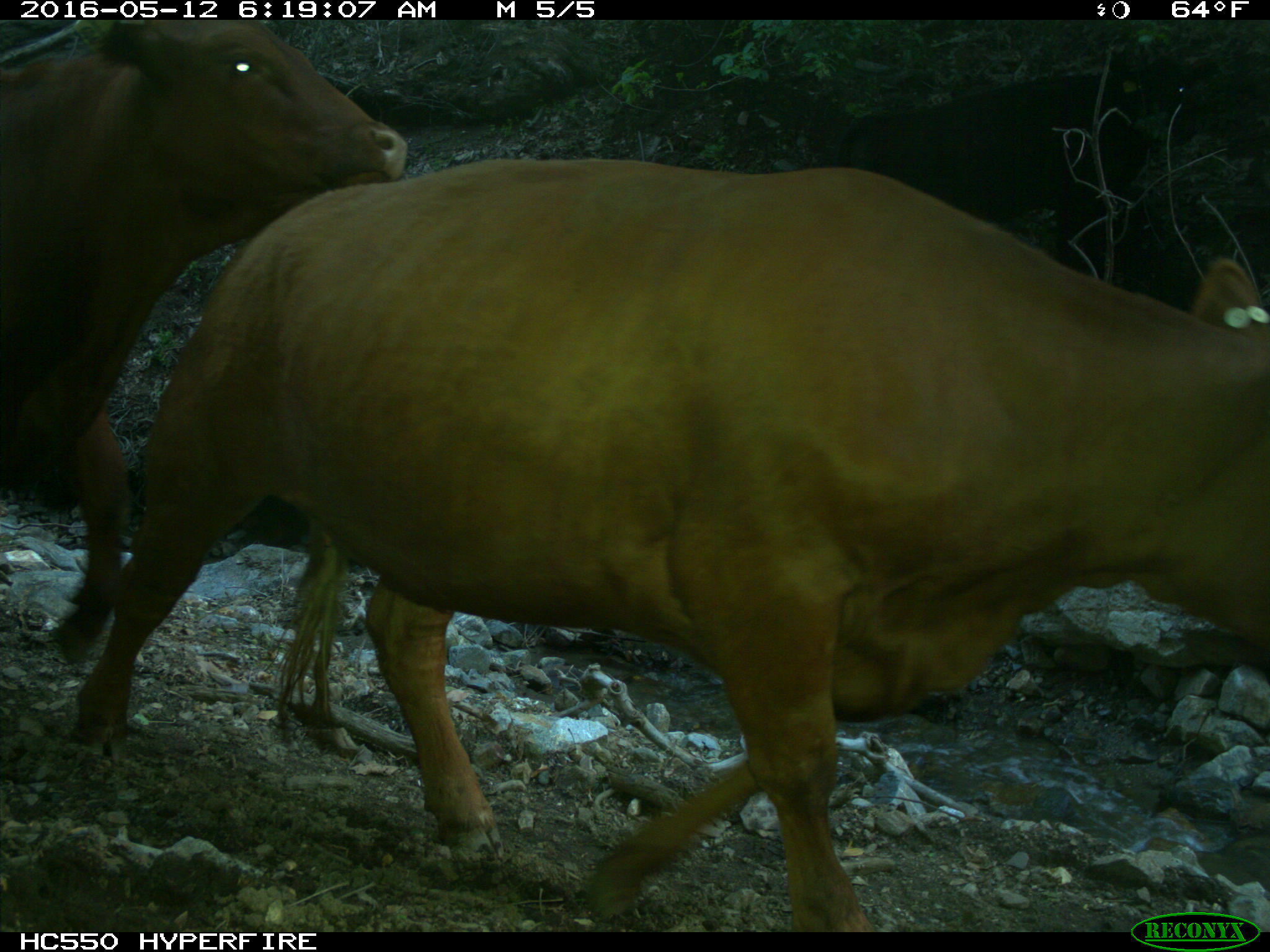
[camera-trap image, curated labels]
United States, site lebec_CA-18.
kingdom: Animalia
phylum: Chordata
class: Mammalia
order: Artiodactyla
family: Bovidae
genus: Bos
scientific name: Bos taurus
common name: domestic cow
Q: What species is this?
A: Bos taurus (domestic cow).